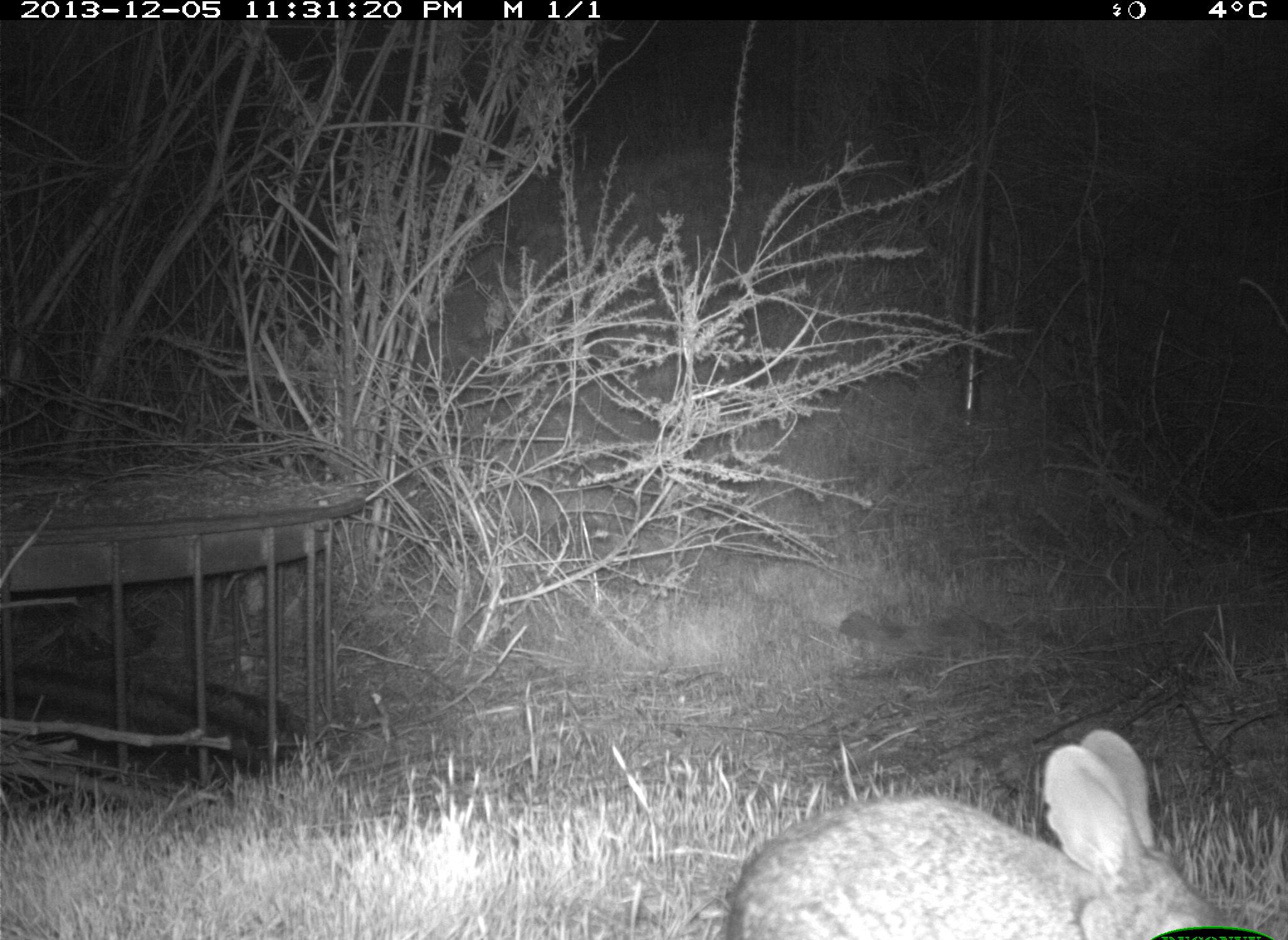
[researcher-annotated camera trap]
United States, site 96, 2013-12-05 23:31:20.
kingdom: Animalia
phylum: Chordata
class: Mammalia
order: Lagomorpha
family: Leporidae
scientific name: Leporidae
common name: rabbits and hares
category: rabbit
Rabbit (rabbits and hares) (Leporidae).